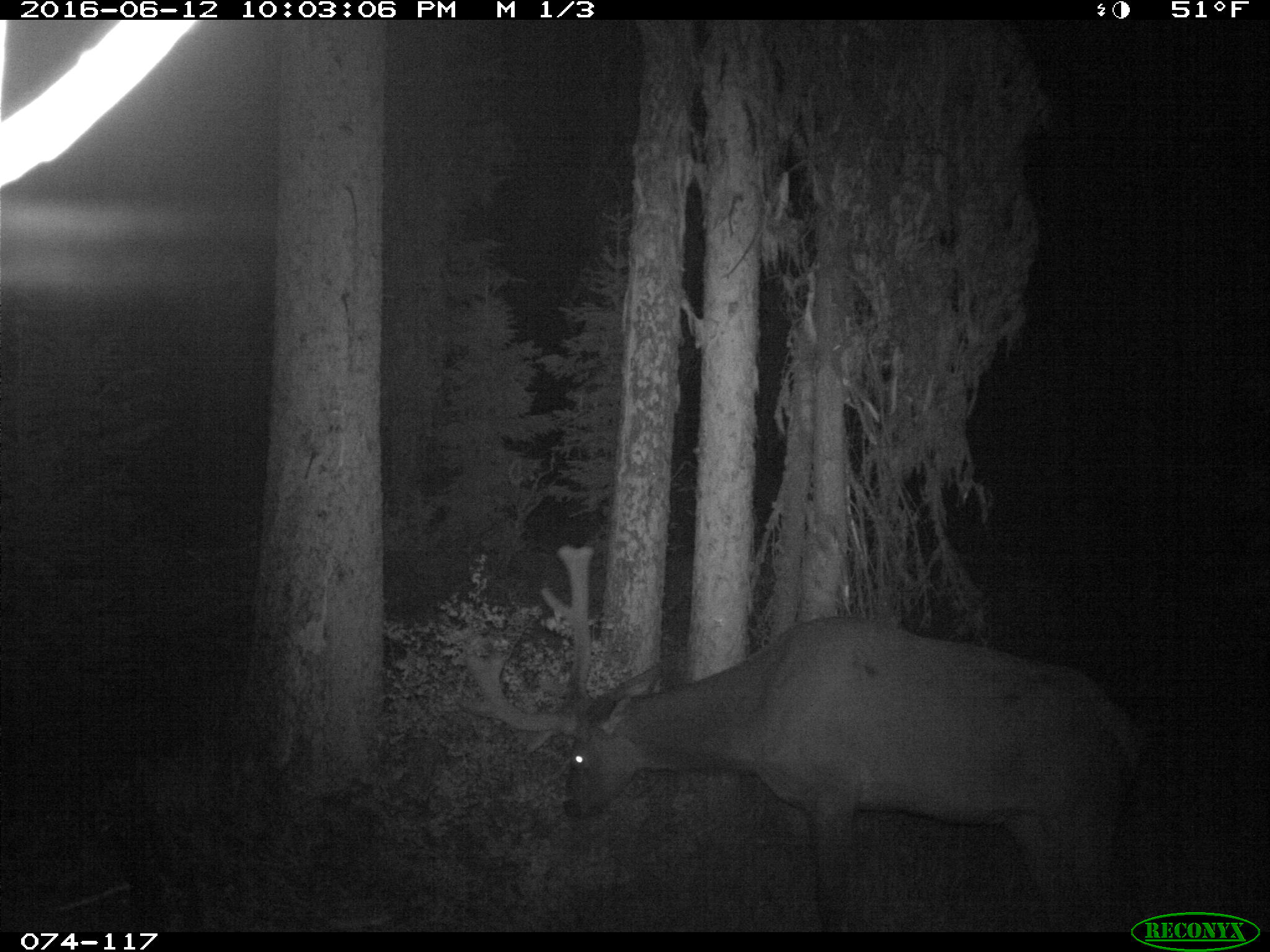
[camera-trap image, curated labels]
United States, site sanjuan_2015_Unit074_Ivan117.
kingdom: Animalia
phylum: Chordata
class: Mammalia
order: Artiodactyla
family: Cervidae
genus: Cervus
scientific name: Cervus elaphus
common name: red deer